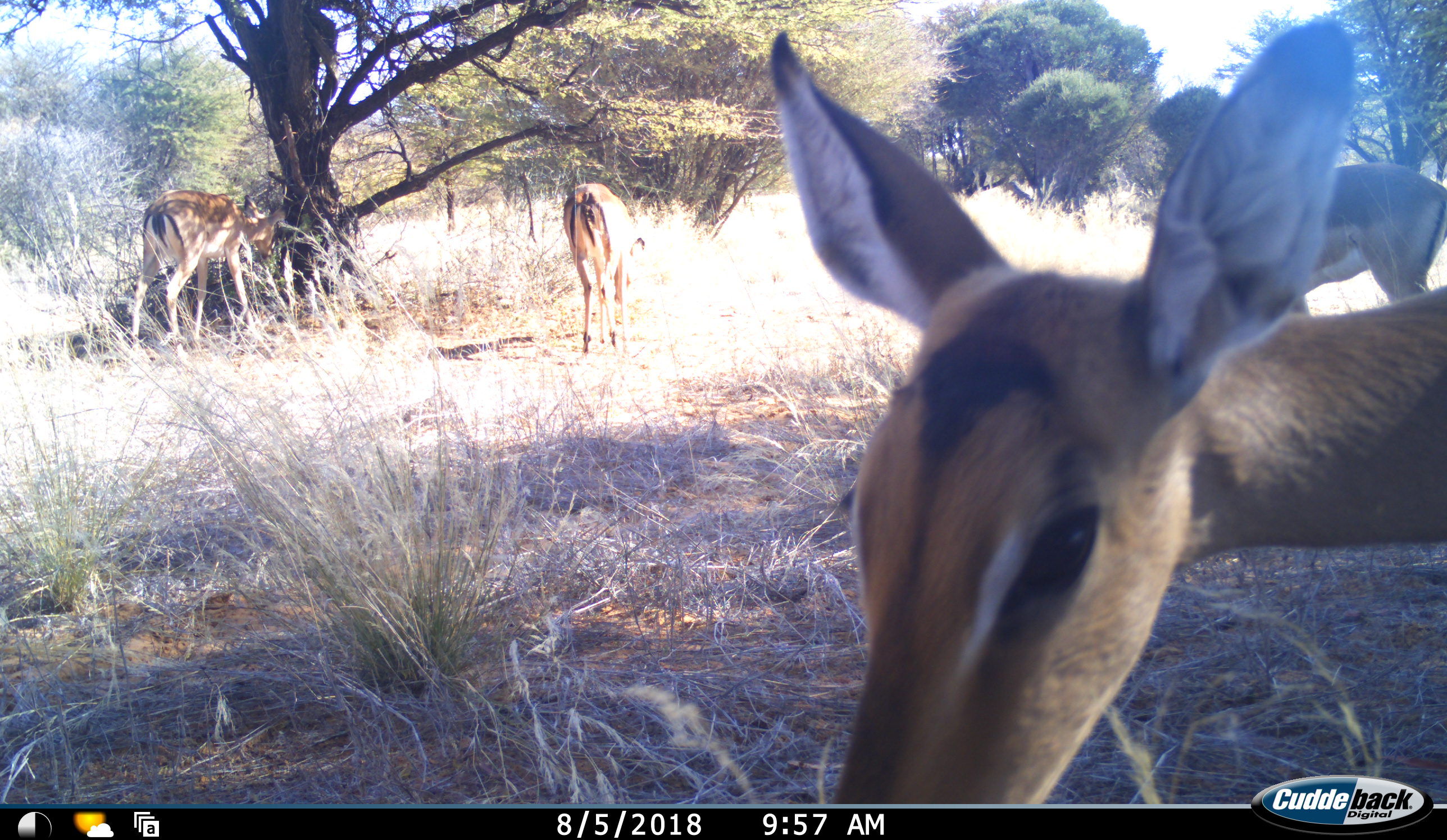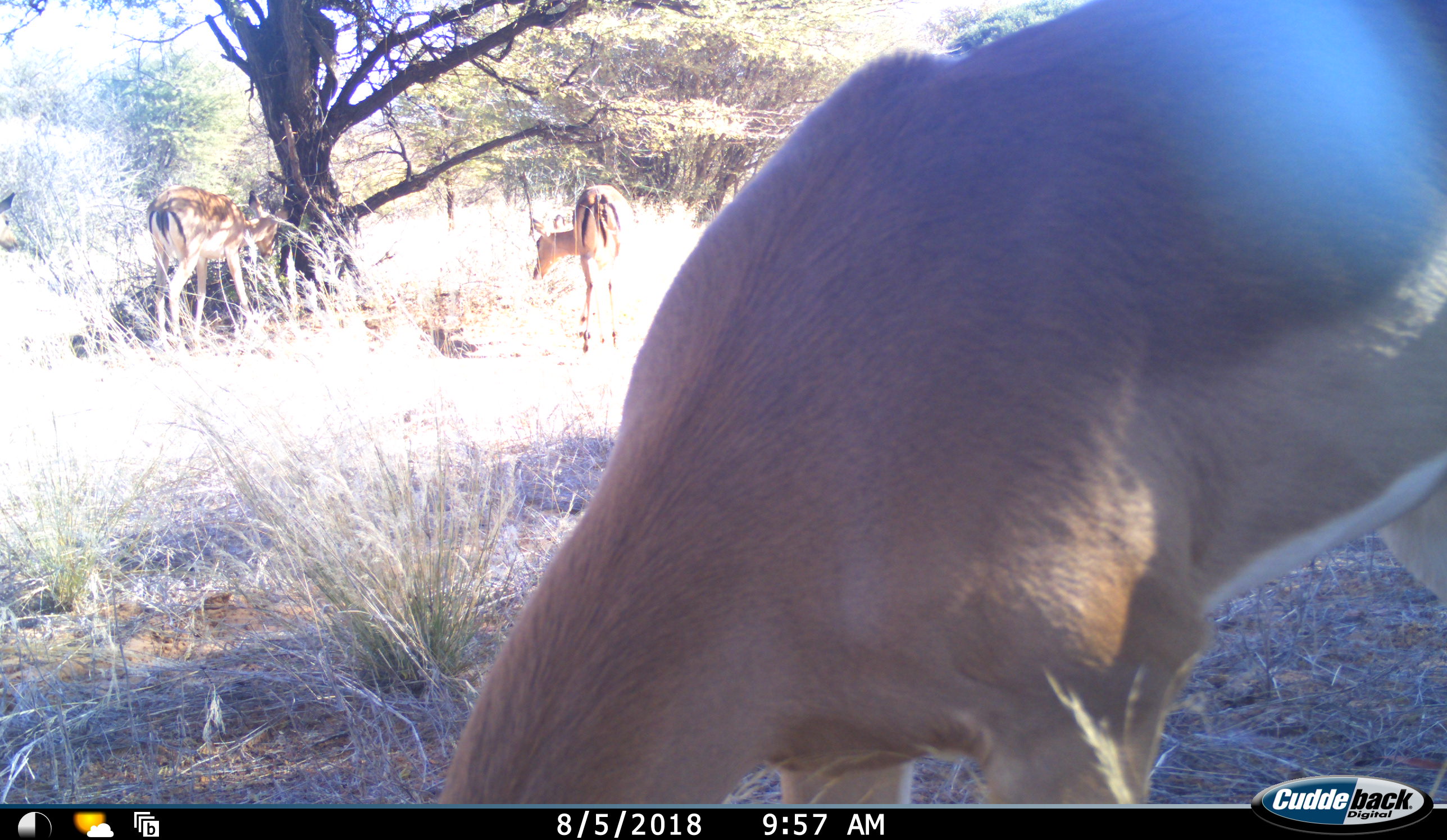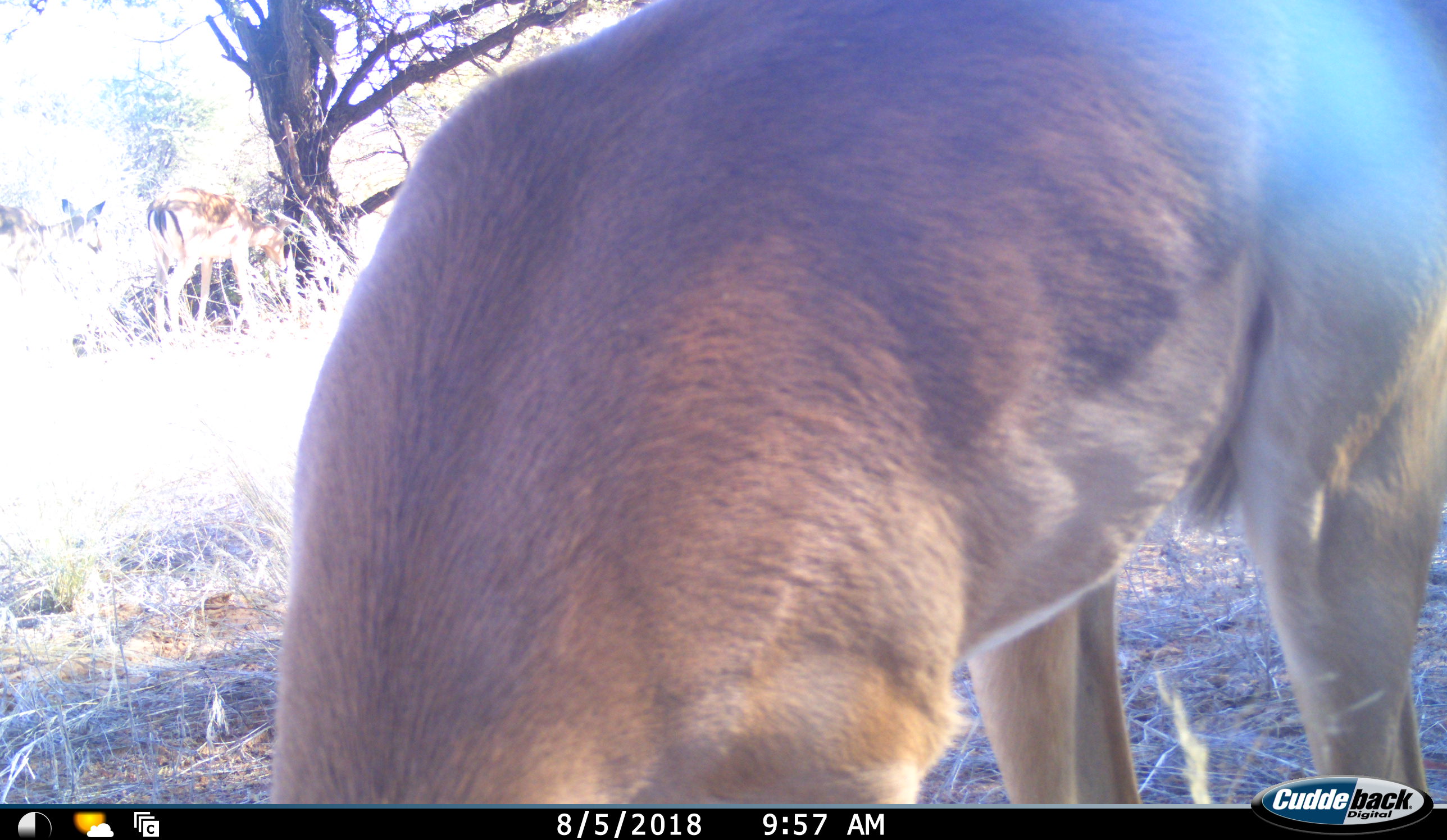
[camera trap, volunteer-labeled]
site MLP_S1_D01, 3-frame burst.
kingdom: Animalia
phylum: Chordata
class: Mammalia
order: Artiodactyla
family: Bovidae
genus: Aepyceros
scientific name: Aepyceros melampus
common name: impala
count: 4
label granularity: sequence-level